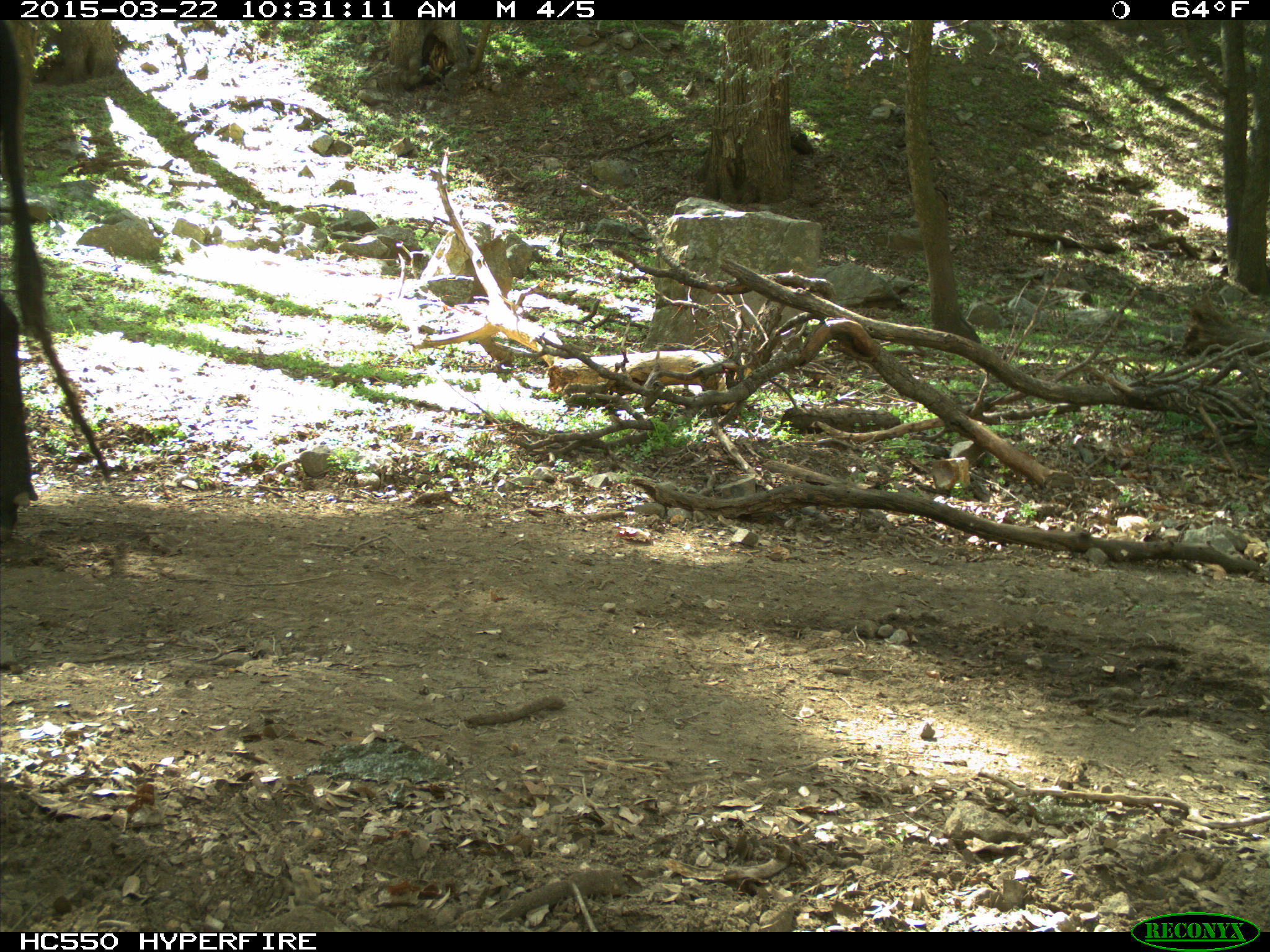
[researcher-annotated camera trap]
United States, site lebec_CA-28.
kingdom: Animalia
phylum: Chordata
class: Mammalia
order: Artiodactyla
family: Bovidae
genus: Bos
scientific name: Bos taurus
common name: domestic cow